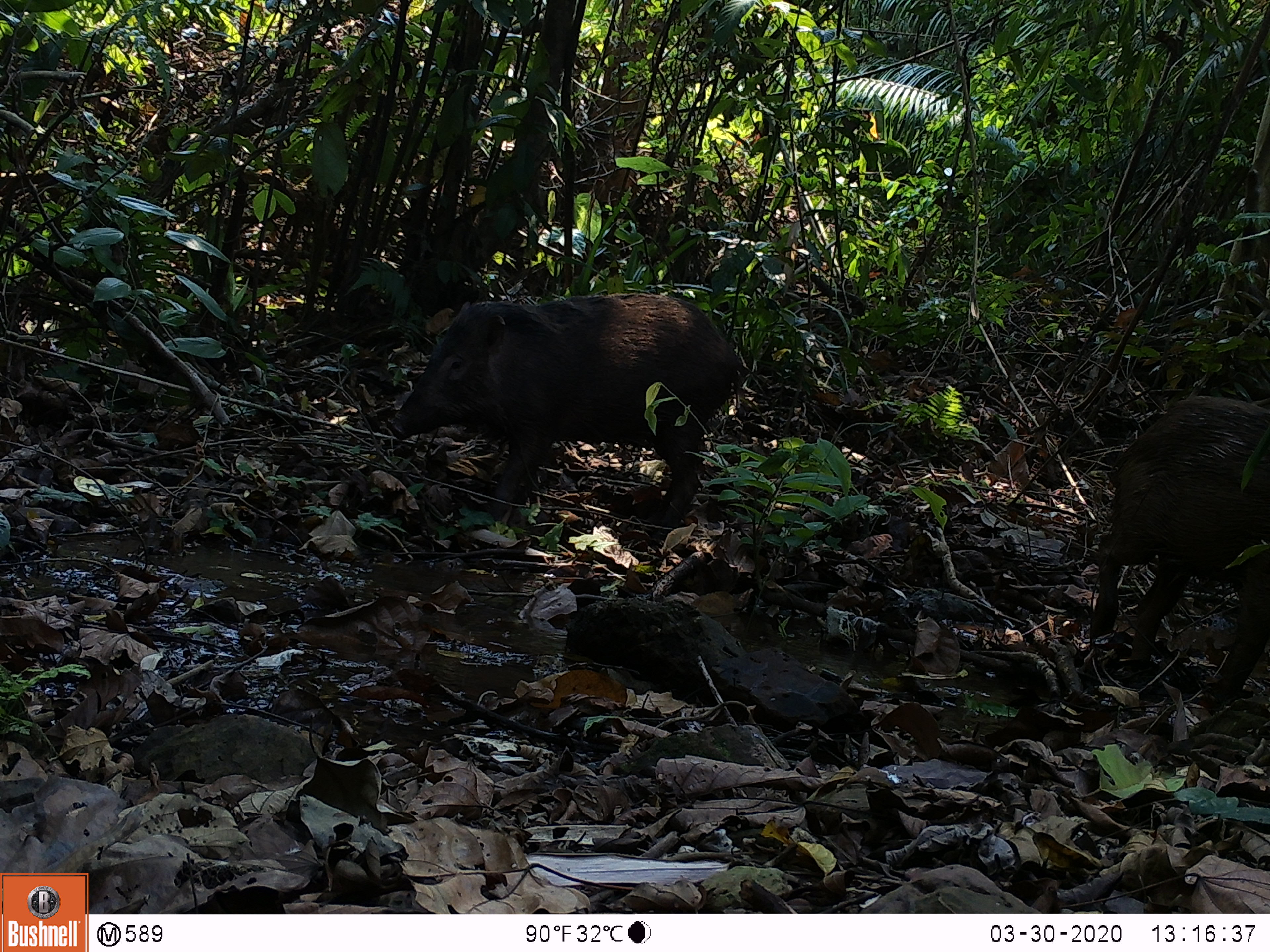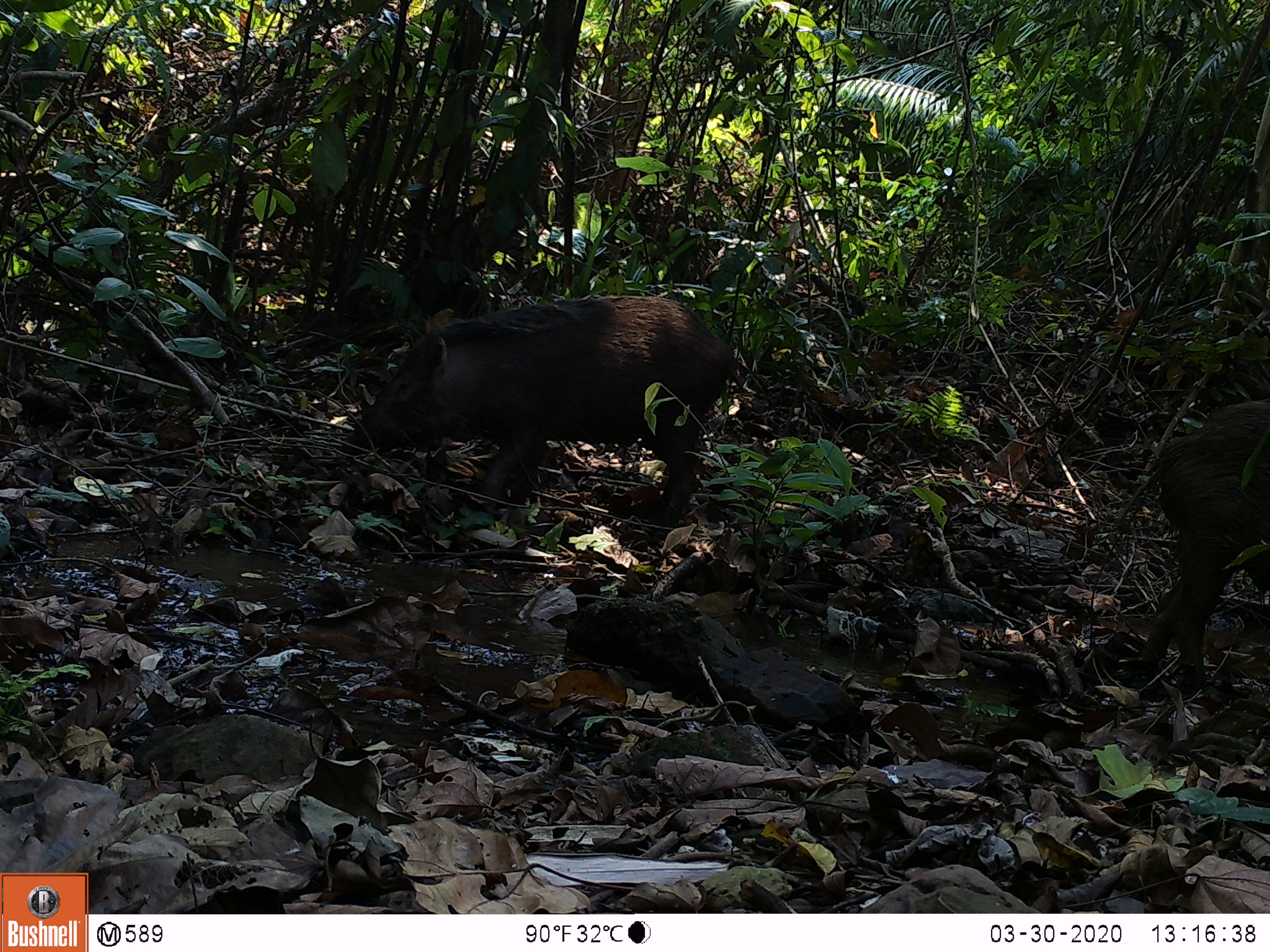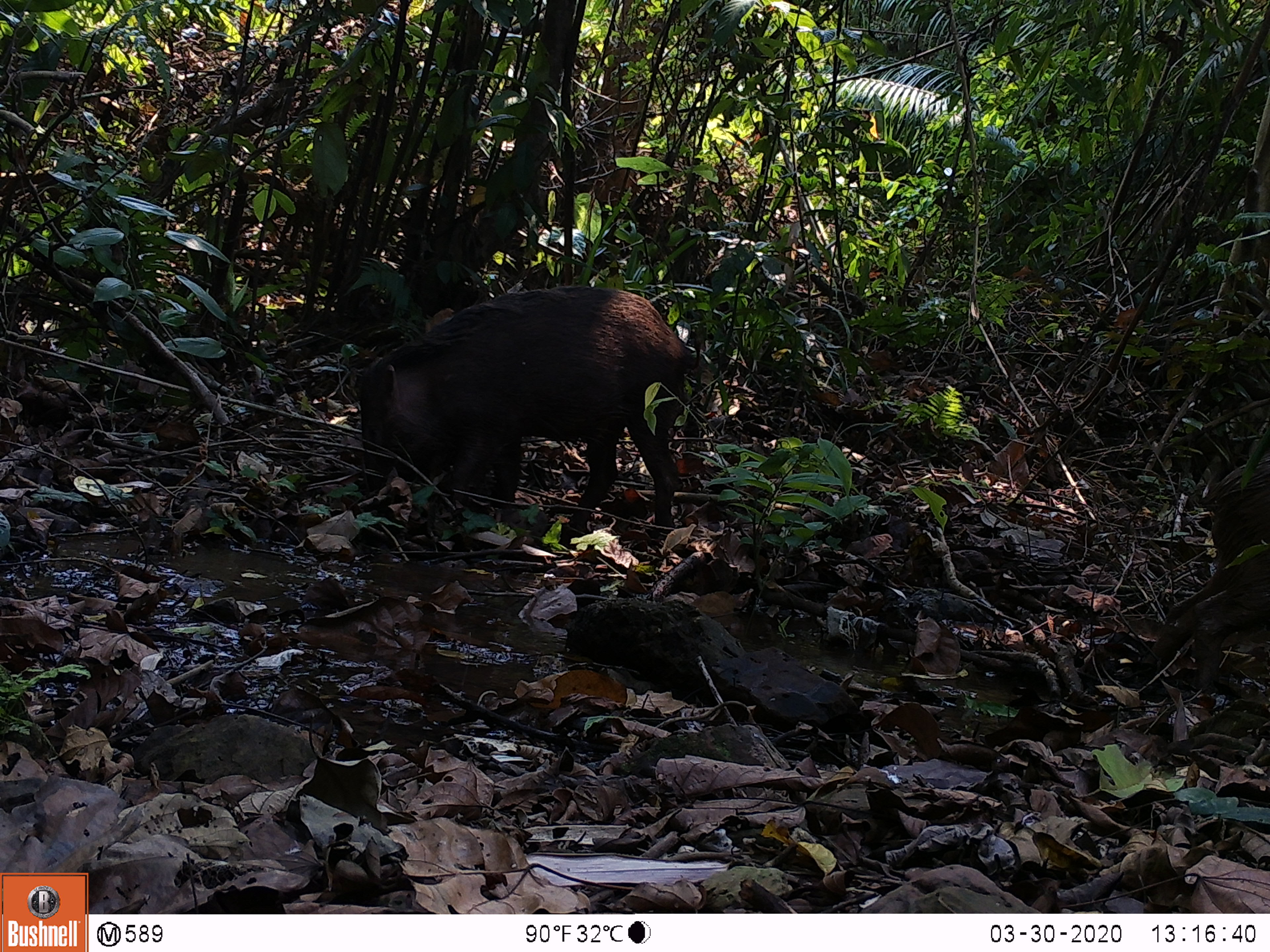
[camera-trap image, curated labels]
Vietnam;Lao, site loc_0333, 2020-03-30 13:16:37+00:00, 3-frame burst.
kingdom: Animalia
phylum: Chordata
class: Mammalia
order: Artiodactyla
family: Suidae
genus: Sus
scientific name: Sus scrofa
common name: eurasian wild pig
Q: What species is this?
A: Eurasian wild pig (Sus scrofa).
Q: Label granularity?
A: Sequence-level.